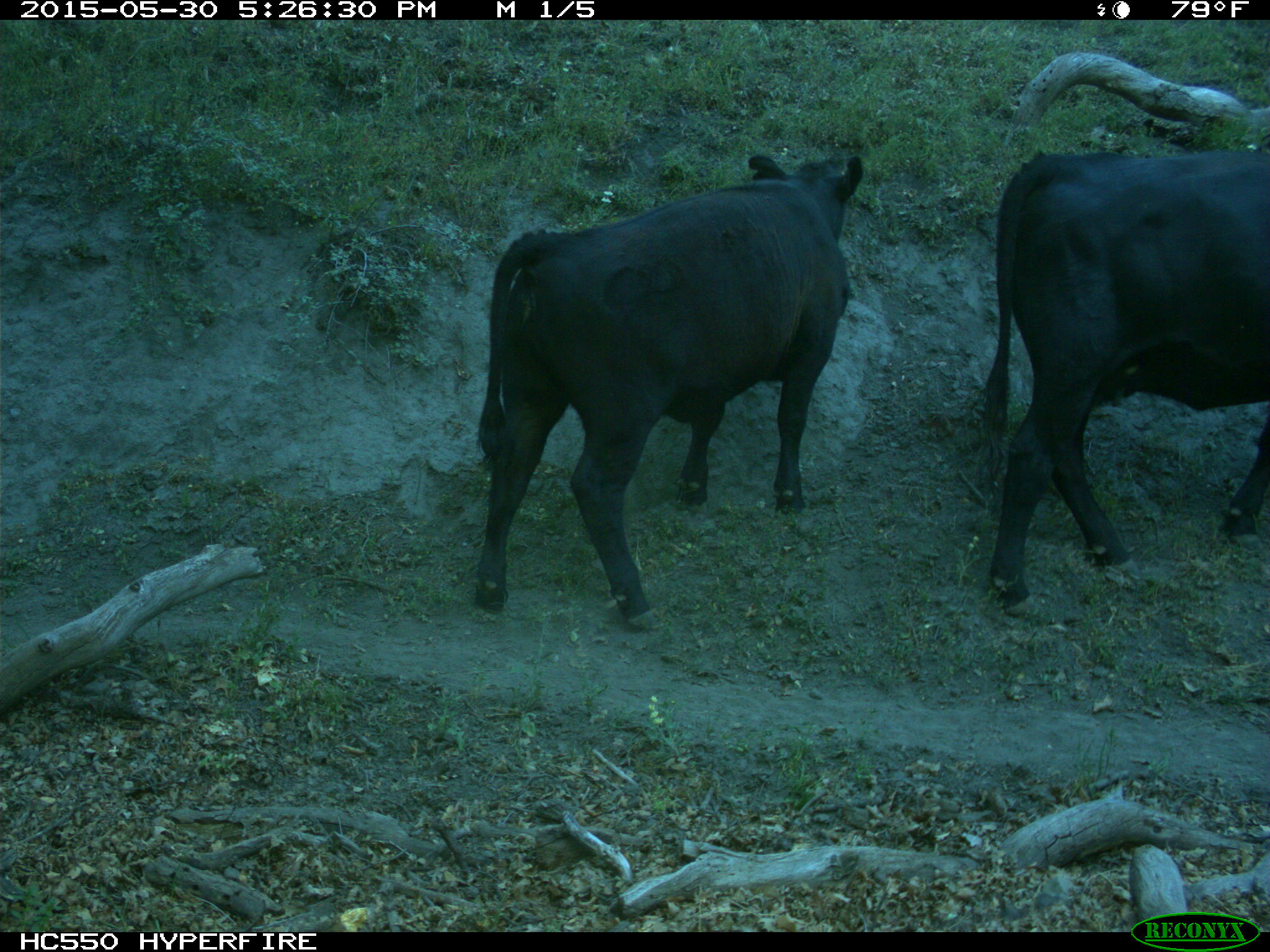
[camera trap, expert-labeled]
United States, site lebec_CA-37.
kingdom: Animalia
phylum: Chordata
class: Mammalia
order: Artiodactyla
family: Bovidae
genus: Bos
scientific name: Bos taurus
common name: domestic cow